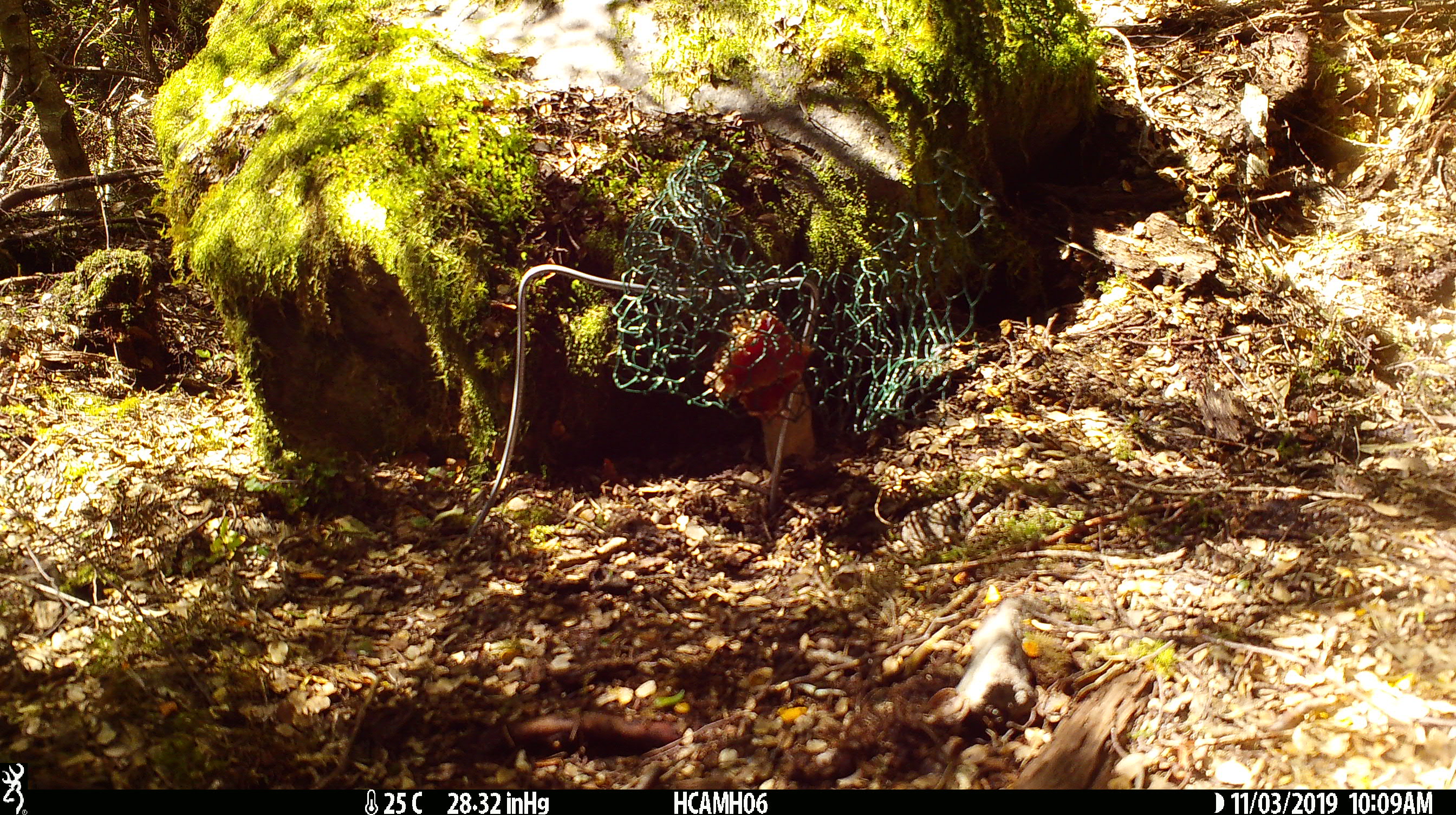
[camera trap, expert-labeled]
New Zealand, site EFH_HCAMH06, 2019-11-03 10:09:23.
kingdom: Animalia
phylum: Chordata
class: Mammalia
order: Rodentia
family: Muridae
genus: Mus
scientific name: Mus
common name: mouse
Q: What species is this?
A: Mouse (Mus).